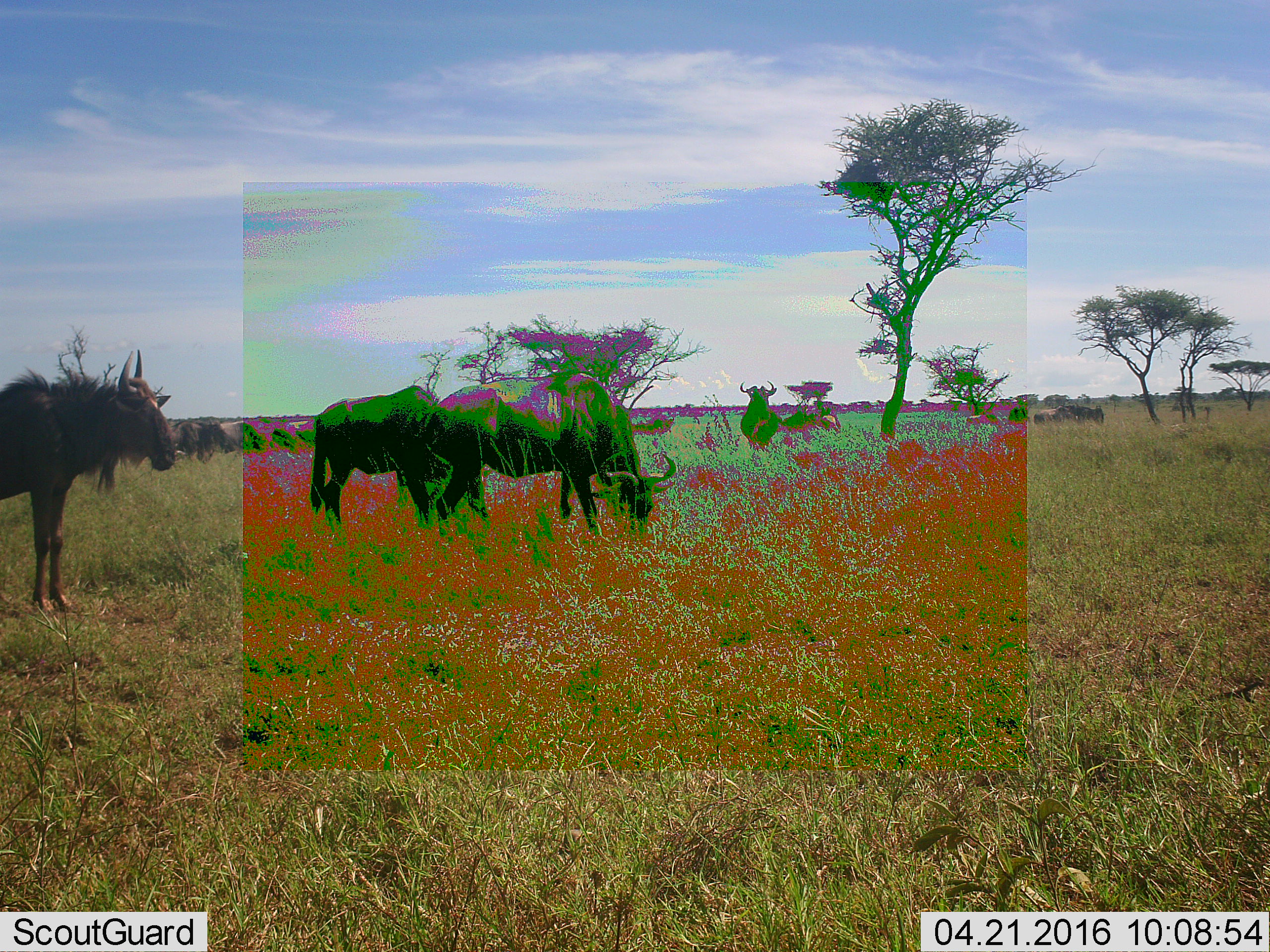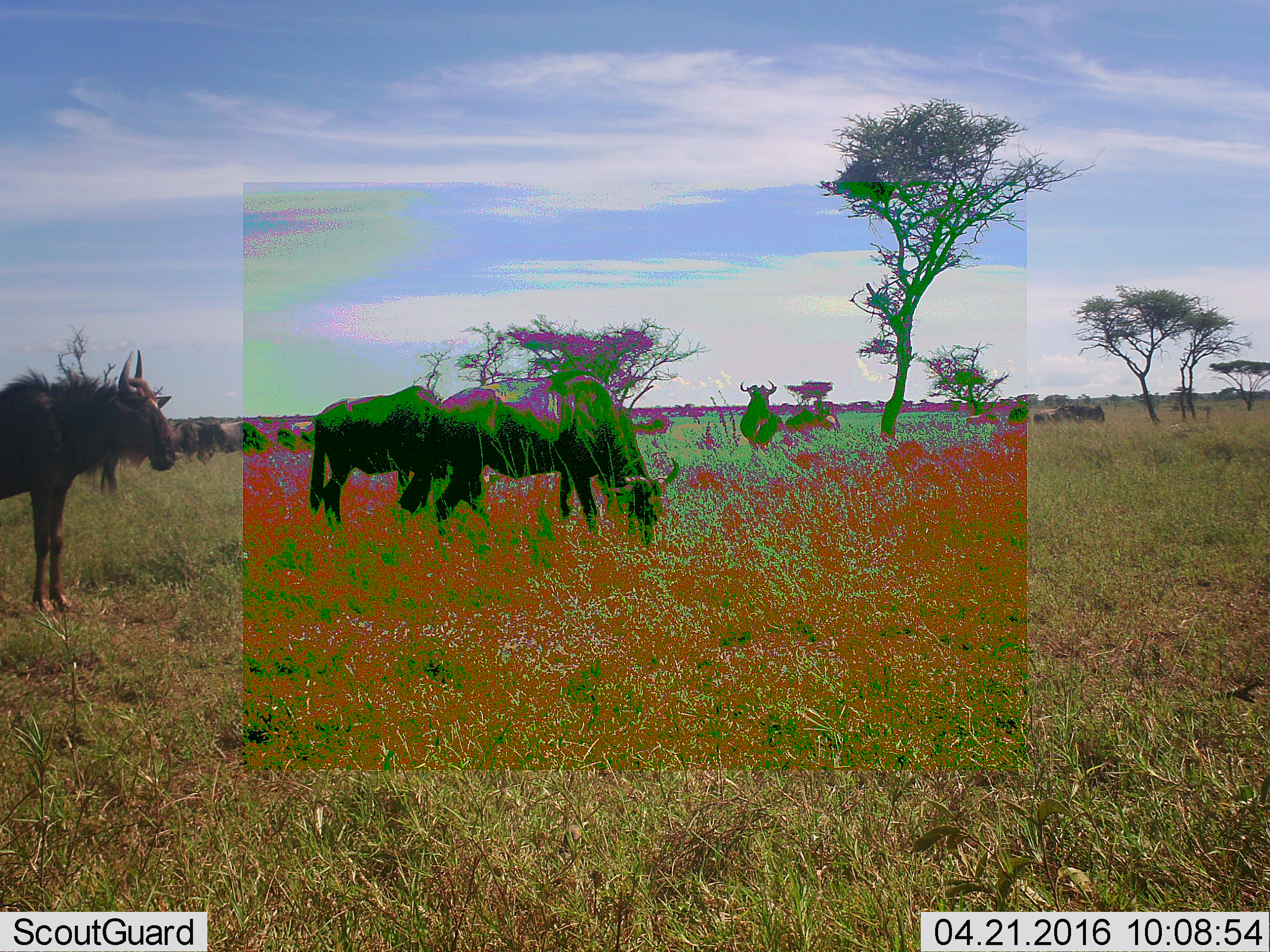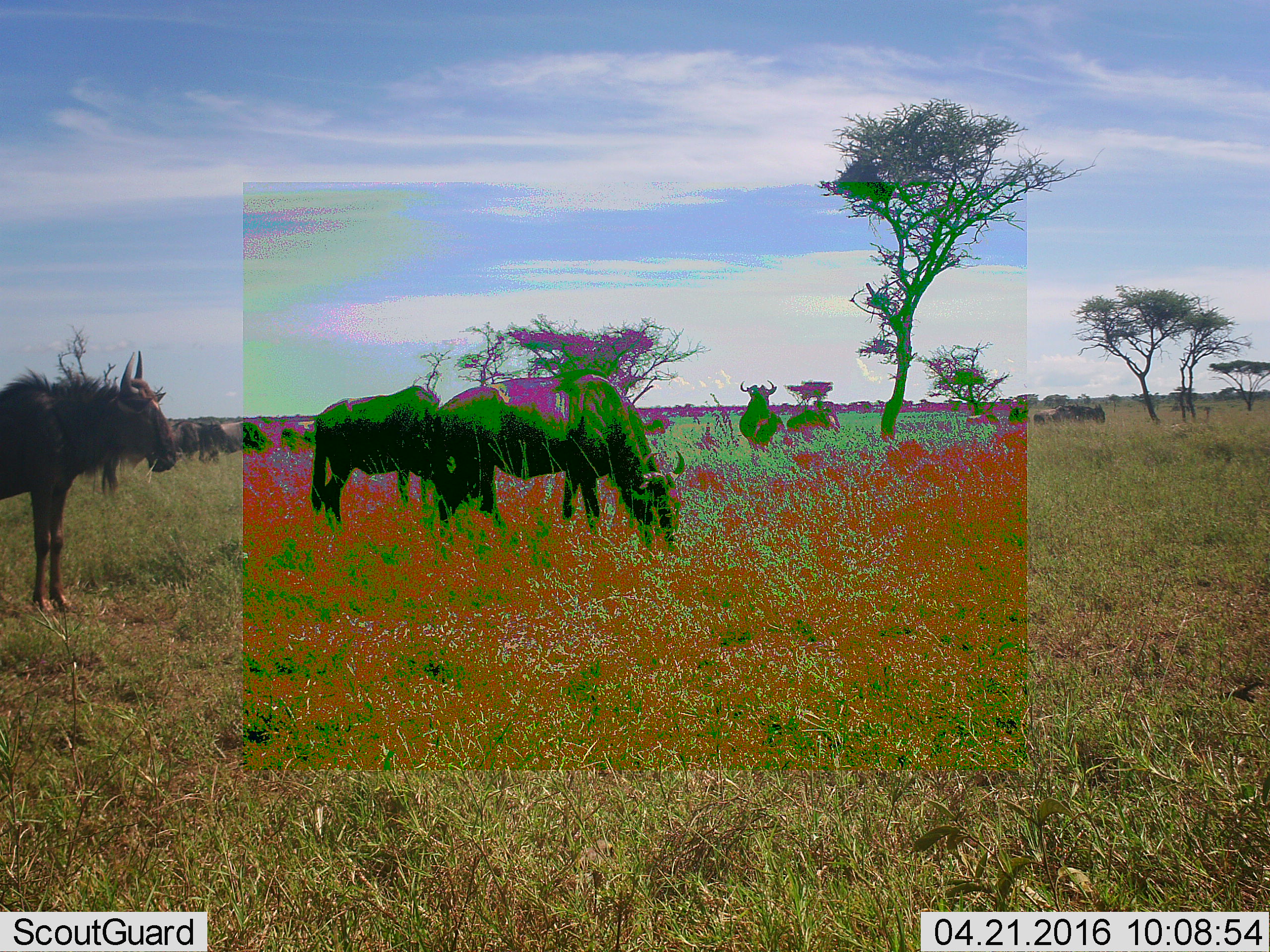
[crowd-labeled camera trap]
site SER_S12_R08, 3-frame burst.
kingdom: Animalia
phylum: Chordata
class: Mammalia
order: Artiodactyla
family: Bovidae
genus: Connochaetes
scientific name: Connochaetes taurinus taurinus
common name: blue wildebeest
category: wildebeestblue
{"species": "wildebeestblue (blue wildebeest) (Connochaetes taurinus taurinus)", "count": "11-50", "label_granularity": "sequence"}